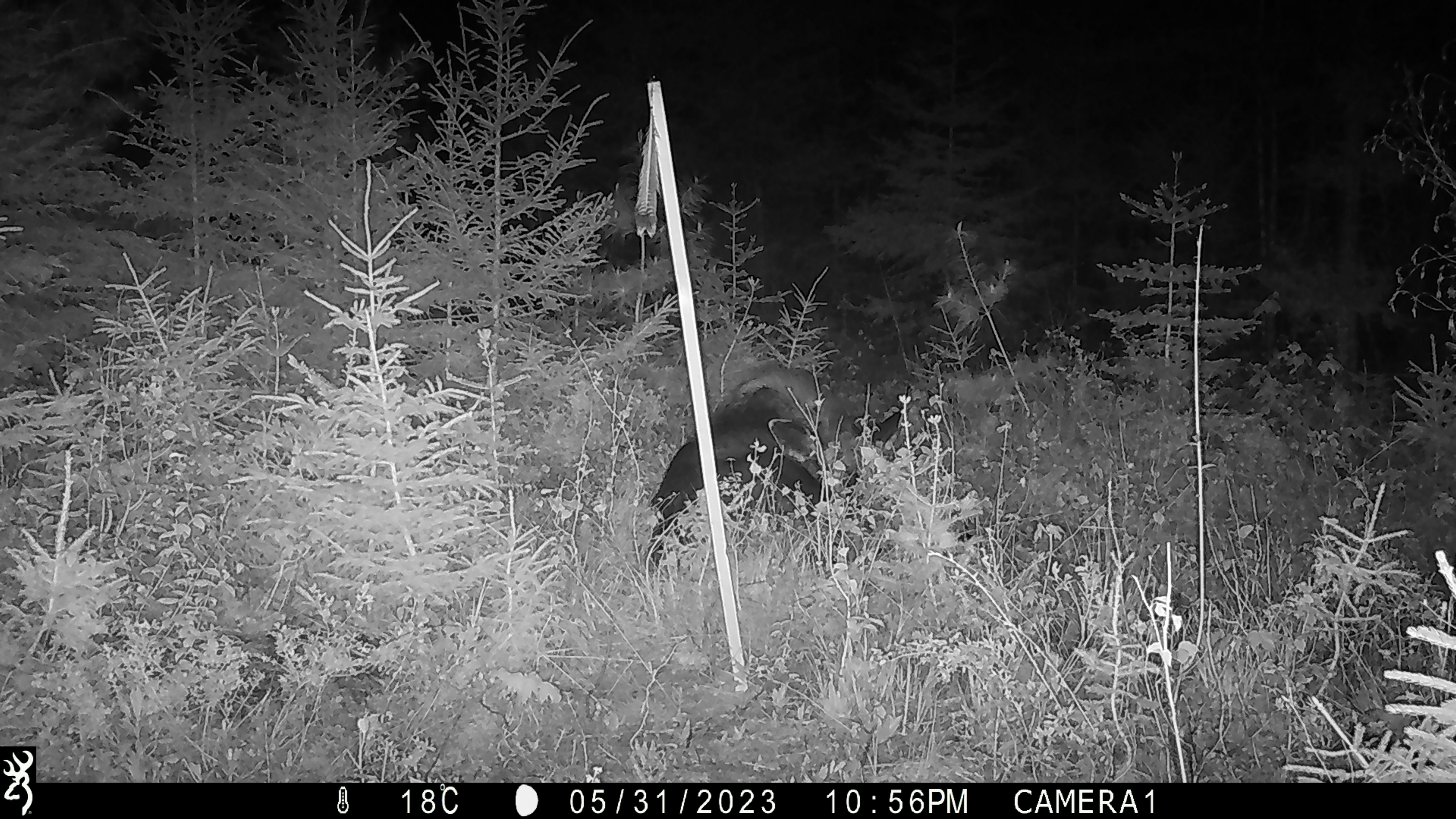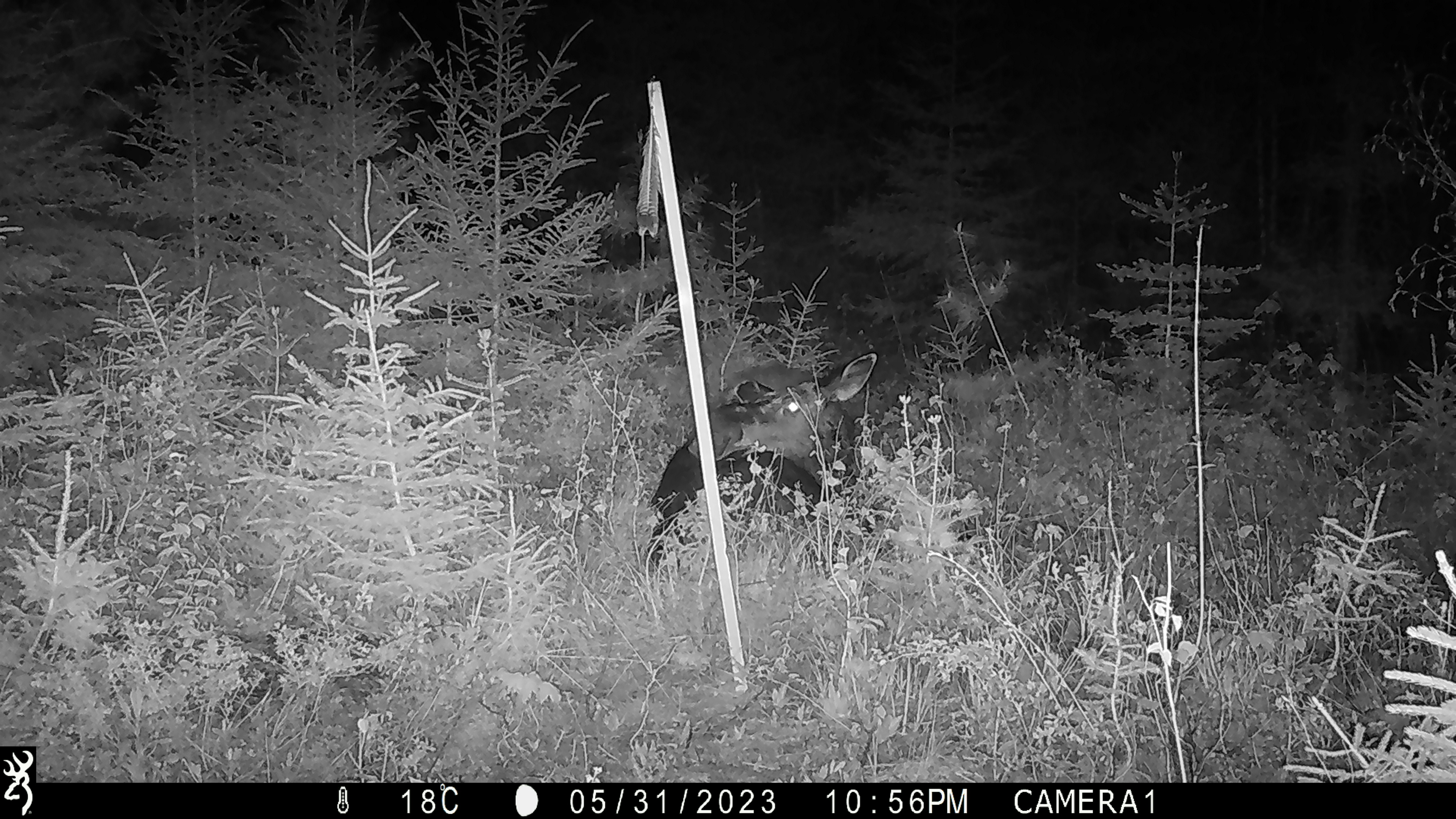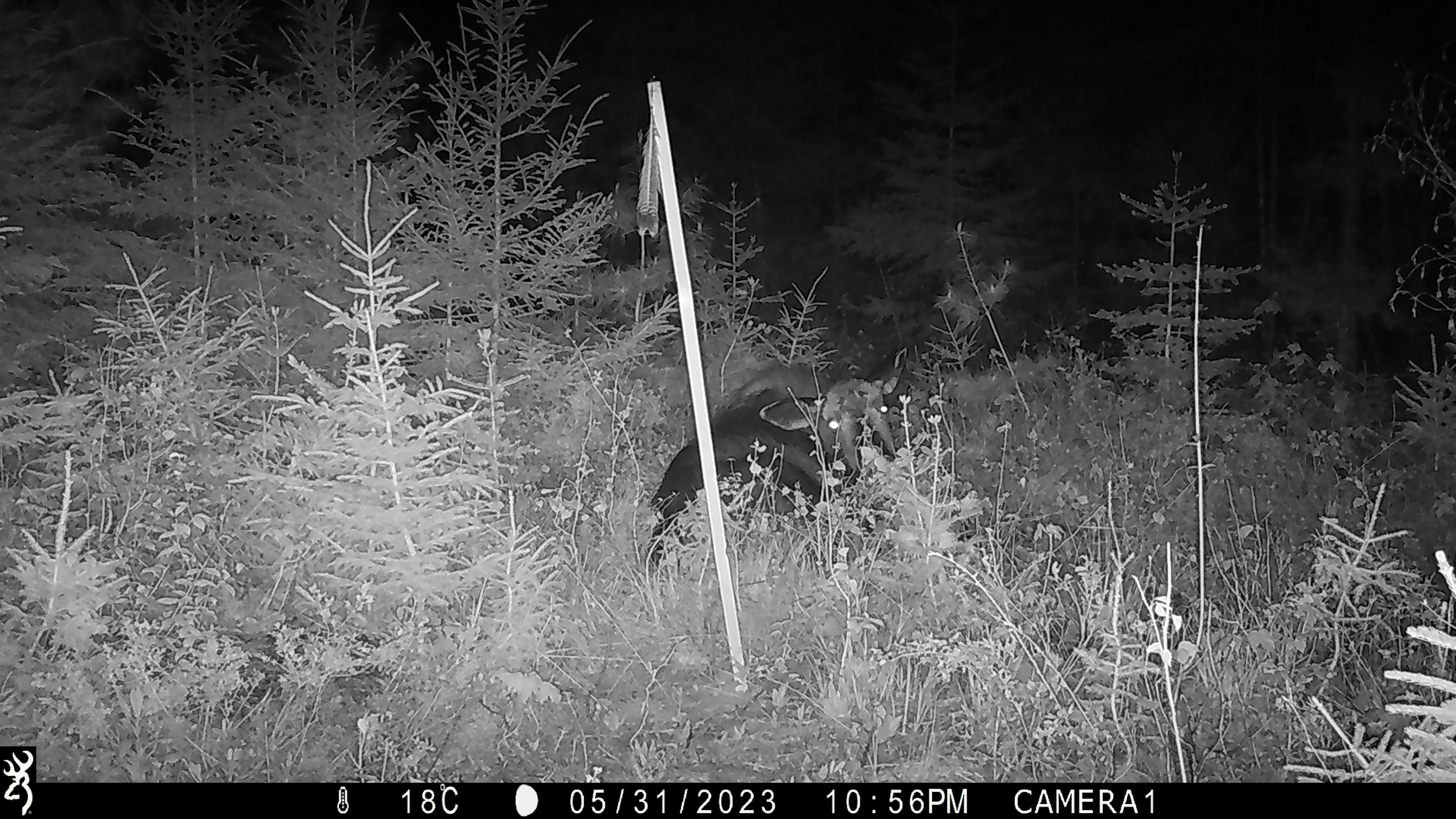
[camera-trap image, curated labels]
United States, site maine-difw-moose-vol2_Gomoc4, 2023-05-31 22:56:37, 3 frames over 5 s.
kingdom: Animalia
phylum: Chordata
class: Mammalia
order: Artiodactyla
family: Cervidae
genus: Alces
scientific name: Alces alces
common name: moose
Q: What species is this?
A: Moose (Alces alces).